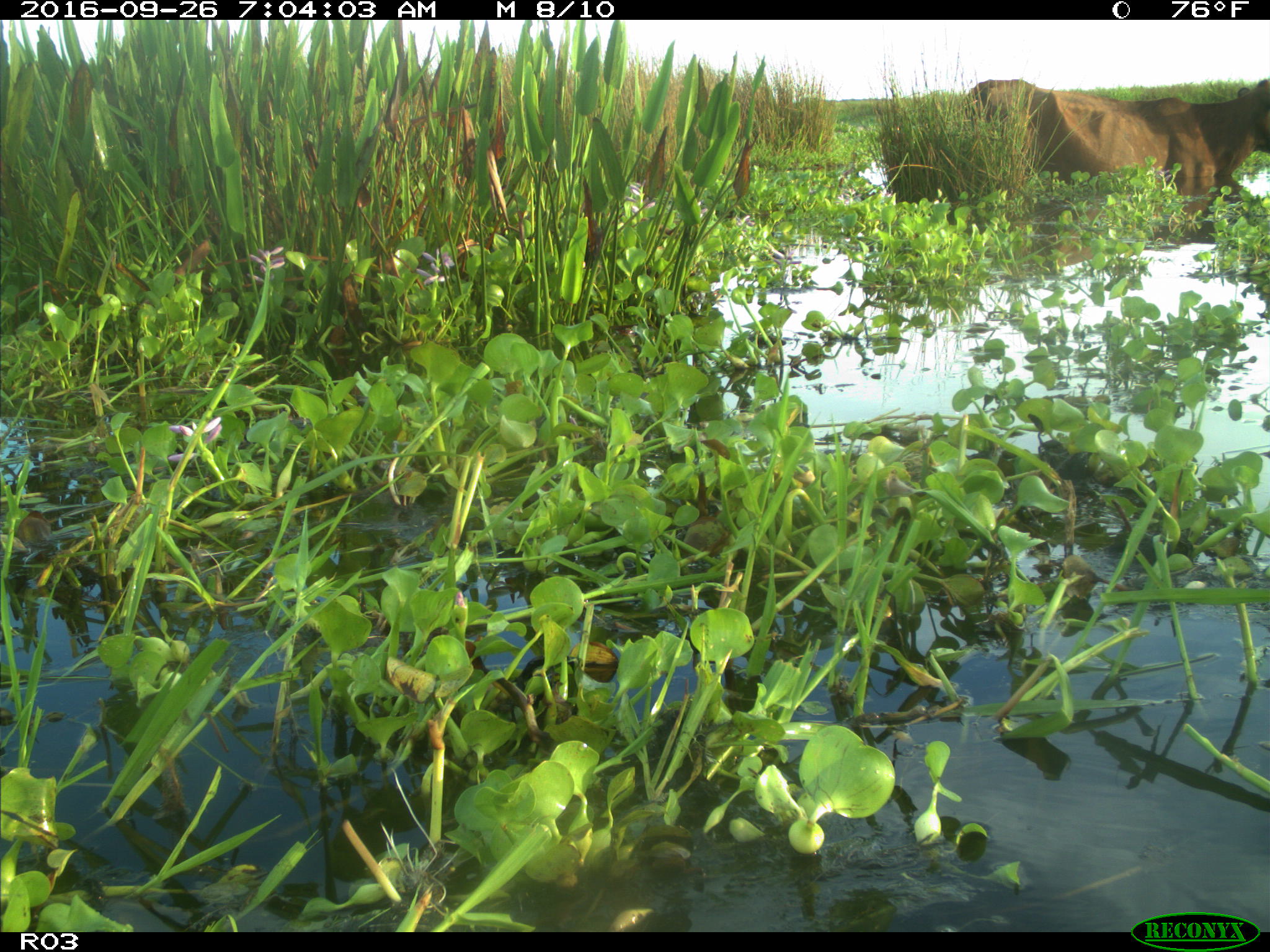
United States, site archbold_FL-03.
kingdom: Animalia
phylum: Chordata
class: Mammalia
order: Artiodactyla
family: Bovidae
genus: Bos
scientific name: Bos taurus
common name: domestic cow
Bos taurus (domestic cow).